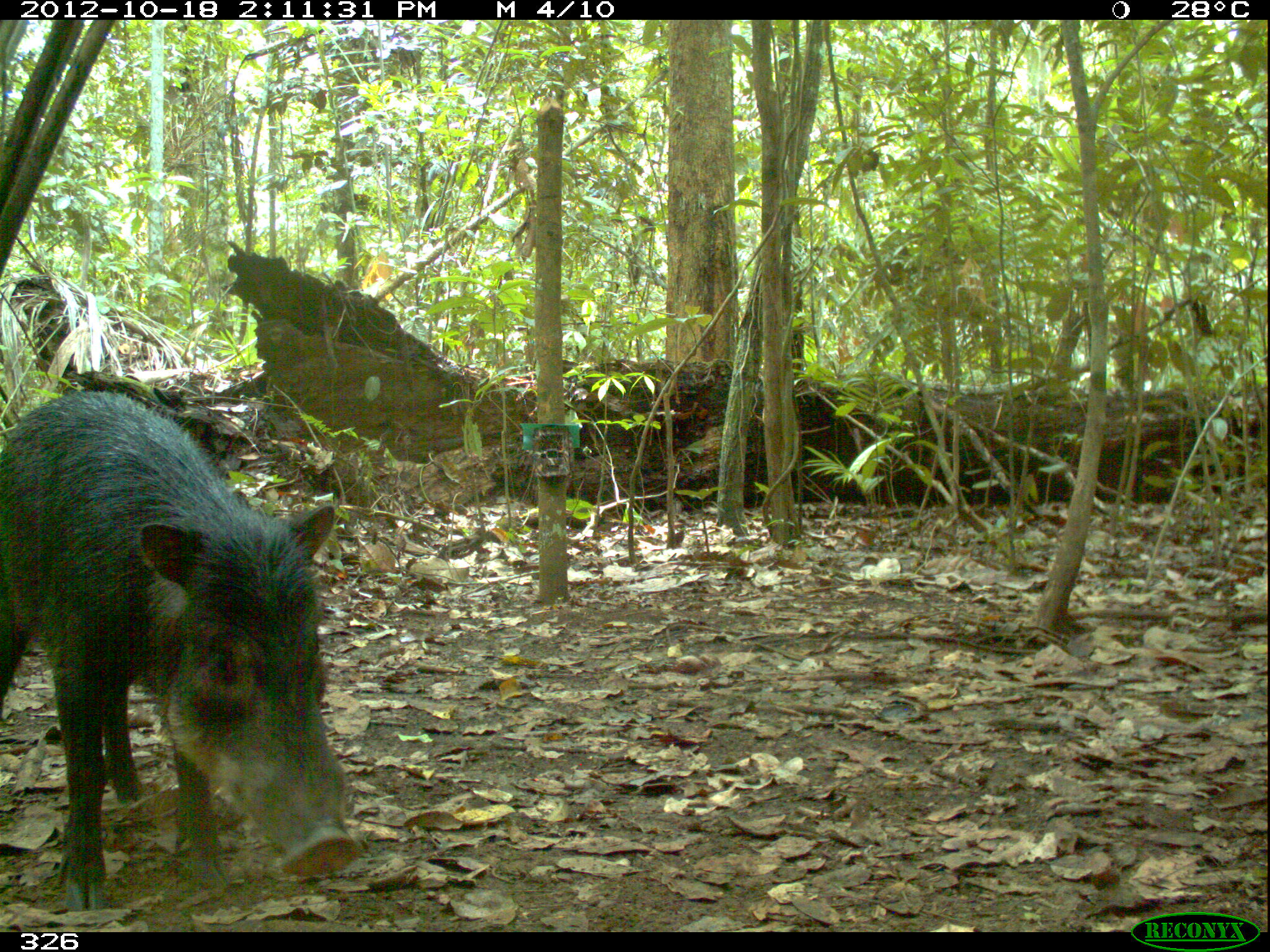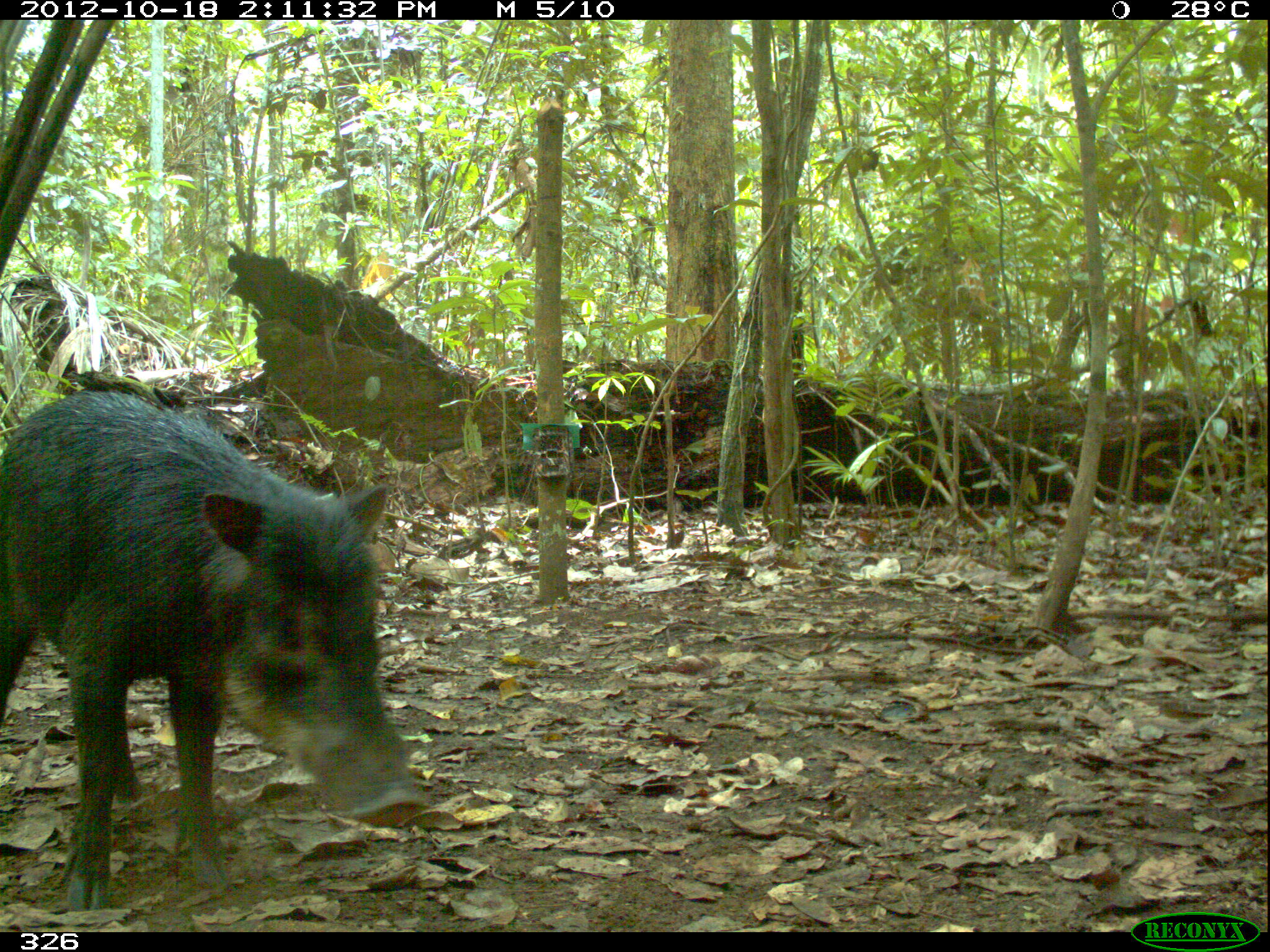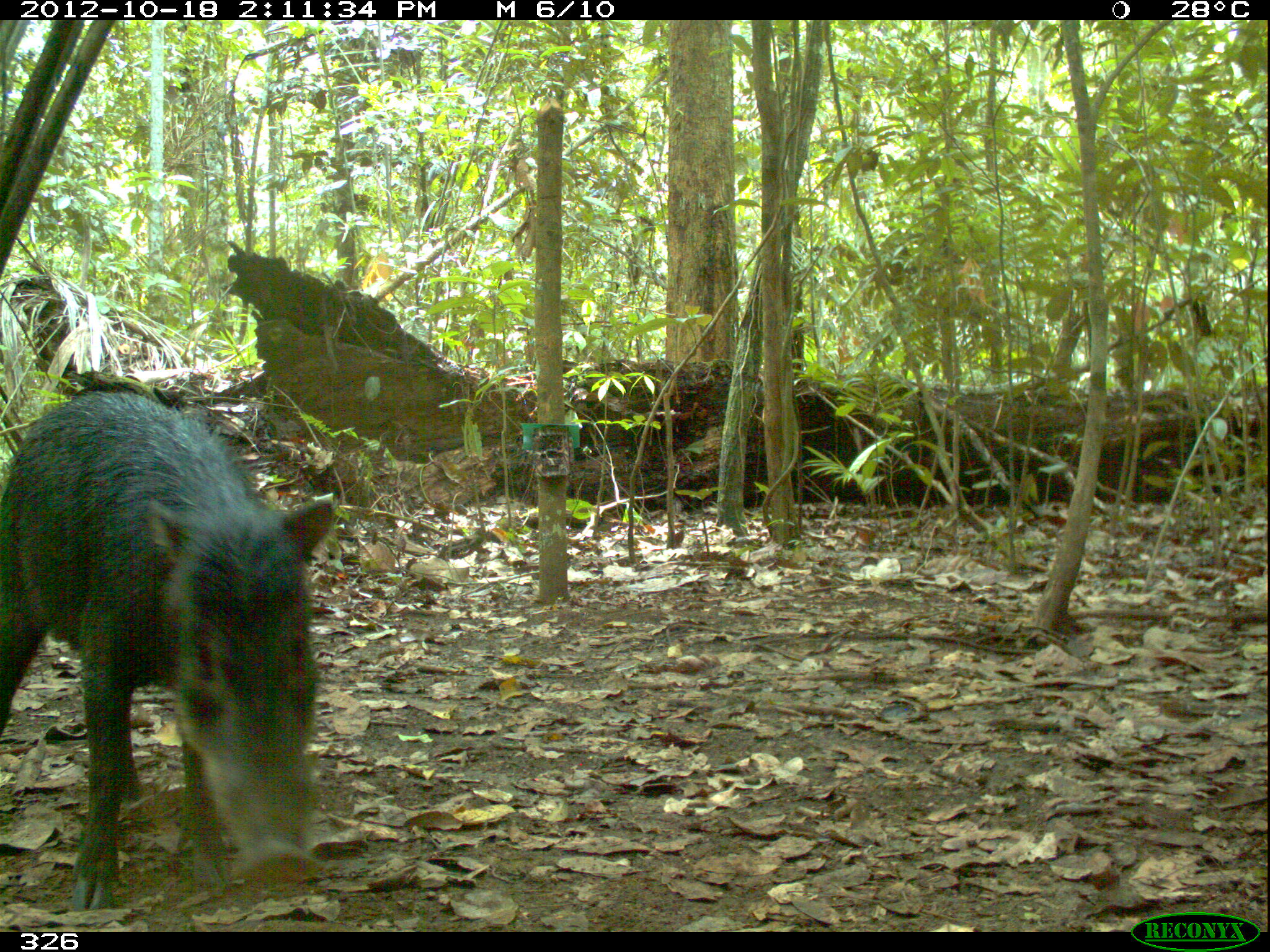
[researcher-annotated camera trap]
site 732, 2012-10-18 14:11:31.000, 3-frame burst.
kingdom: Animalia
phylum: Chordata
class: Mammalia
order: Artiodactyla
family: Tayassuidae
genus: Tayassu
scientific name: Tayassu pecari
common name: white-lipped peccary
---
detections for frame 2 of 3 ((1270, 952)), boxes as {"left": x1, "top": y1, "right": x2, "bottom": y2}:
tayassu pecari: {"left": 0, "top": 390, "right": 431, "bottom": 912}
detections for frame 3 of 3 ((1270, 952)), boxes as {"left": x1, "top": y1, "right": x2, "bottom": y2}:
tayassu pecari: {"left": 0, "top": 390, "right": 335, "bottom": 911}